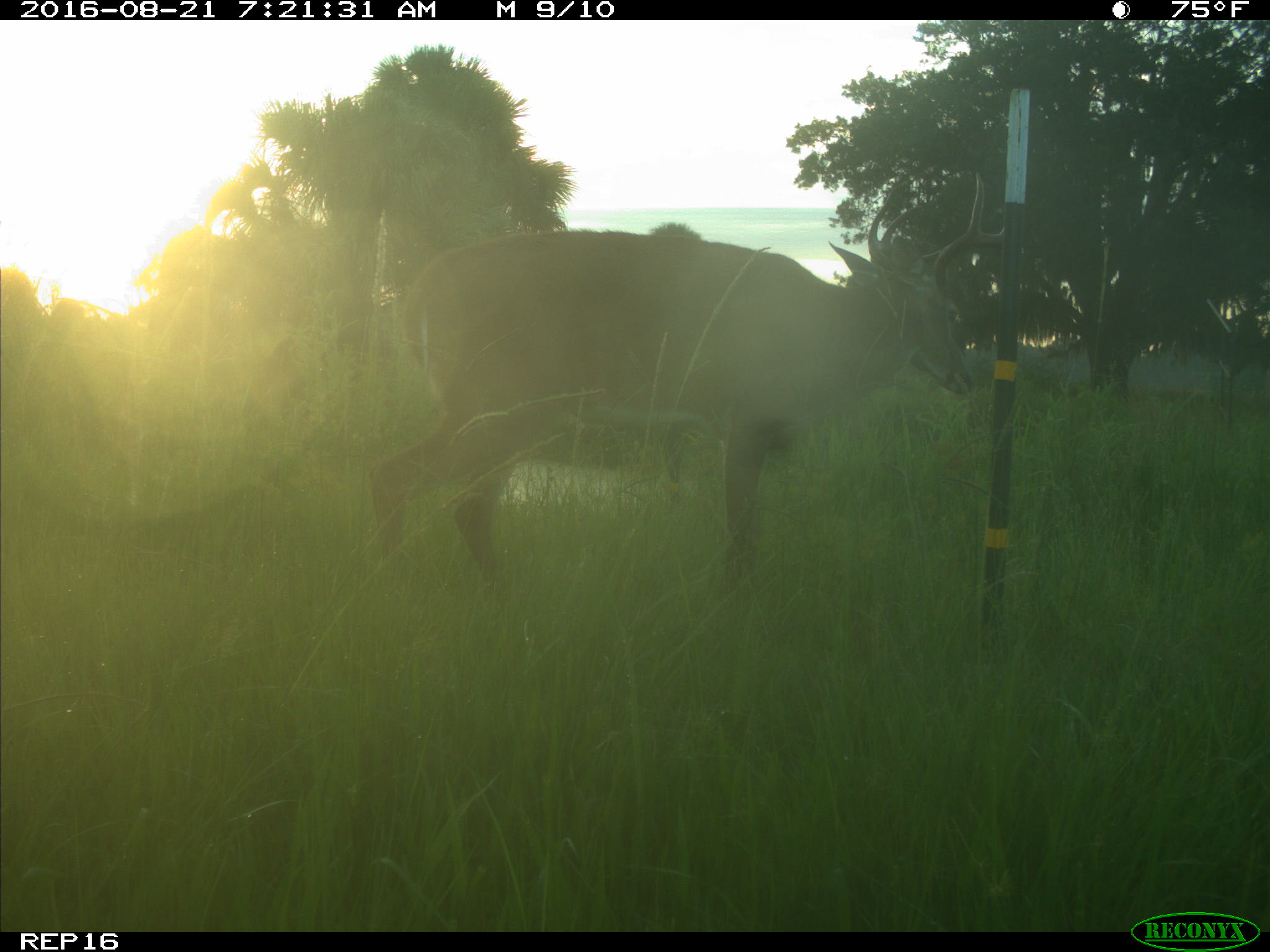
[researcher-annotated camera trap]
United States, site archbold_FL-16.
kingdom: Animalia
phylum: Chordata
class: Mammalia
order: Artiodactyla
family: Cervidae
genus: Odocoileus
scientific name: Odocoileus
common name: deer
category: unidentified deer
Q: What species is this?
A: Unidentified deer (deer) (Odocoileus).